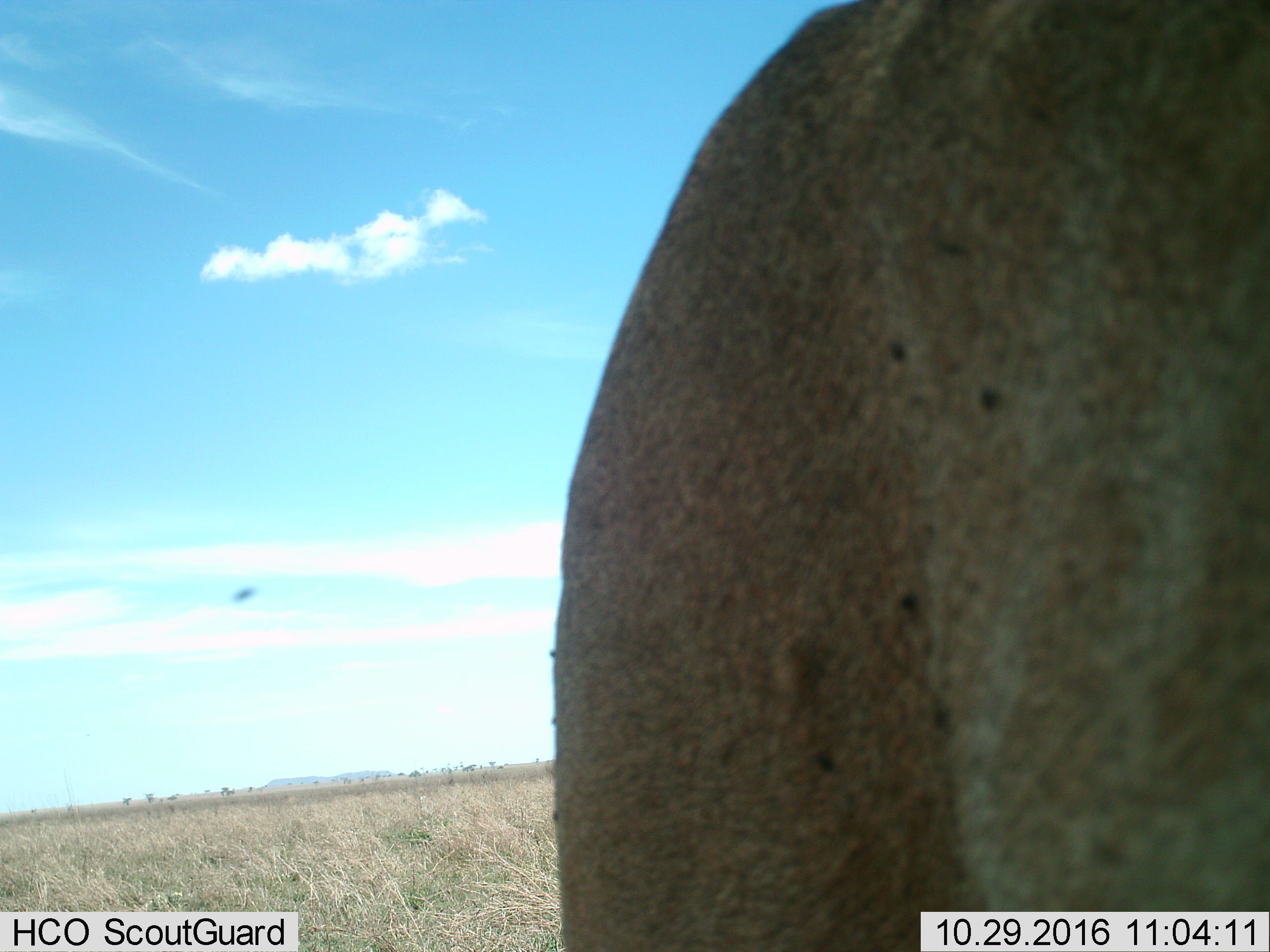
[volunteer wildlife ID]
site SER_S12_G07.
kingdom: Animalia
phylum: Chordata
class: Mammalia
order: Carnivora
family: Felidae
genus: Panthera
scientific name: Panthera leo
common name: lion female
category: lionfemale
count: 1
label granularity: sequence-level